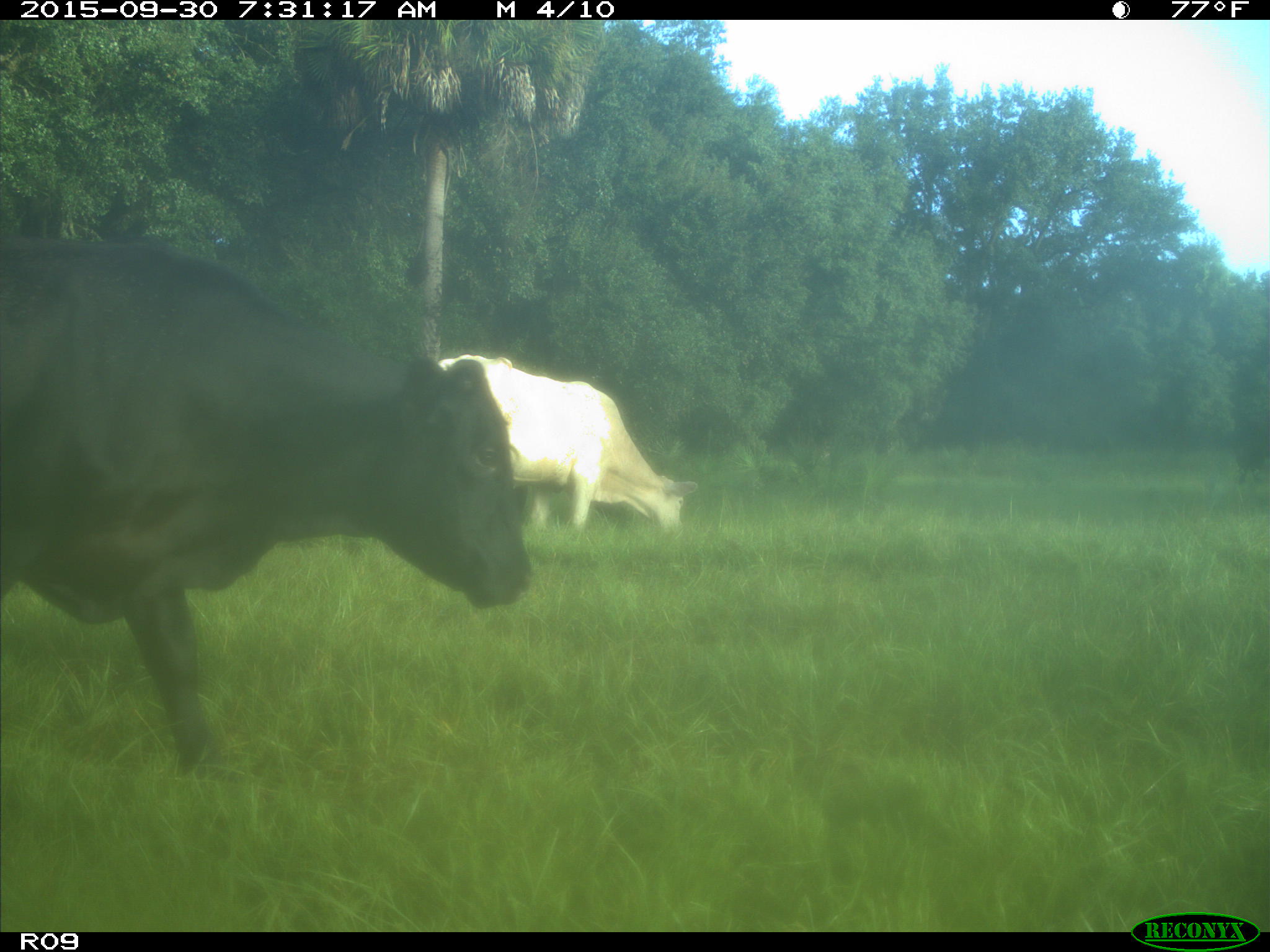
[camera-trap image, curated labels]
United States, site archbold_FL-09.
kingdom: Animalia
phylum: Chordata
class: Mammalia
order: Artiodactyla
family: Bovidae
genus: Bos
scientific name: Bos taurus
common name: domestic cow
Bos taurus (domestic cow).